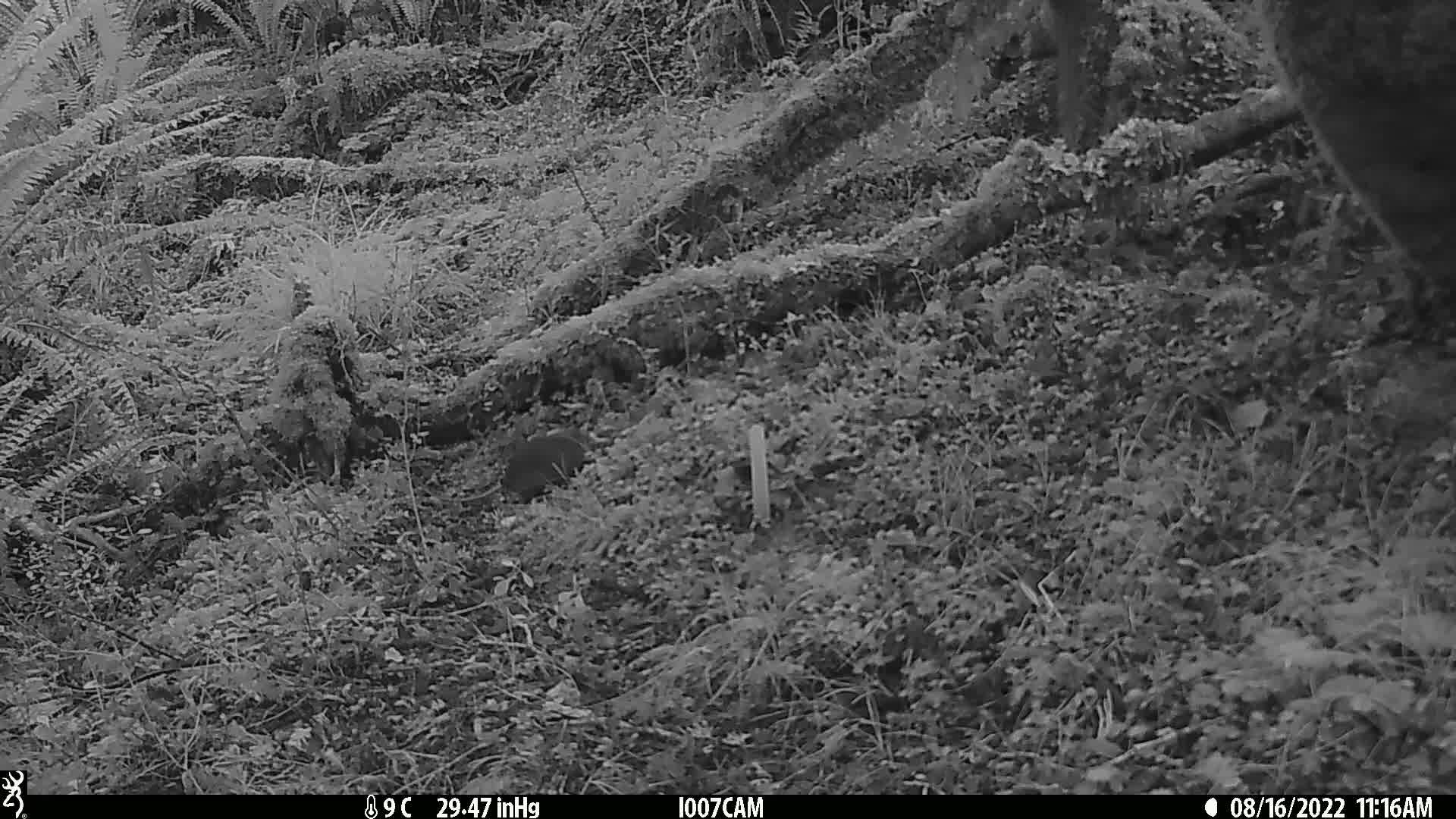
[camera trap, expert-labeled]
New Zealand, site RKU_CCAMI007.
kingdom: Animalia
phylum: Chordata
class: Mammalia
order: Rodentia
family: Muridae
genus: Rattus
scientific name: Rattus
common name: rat